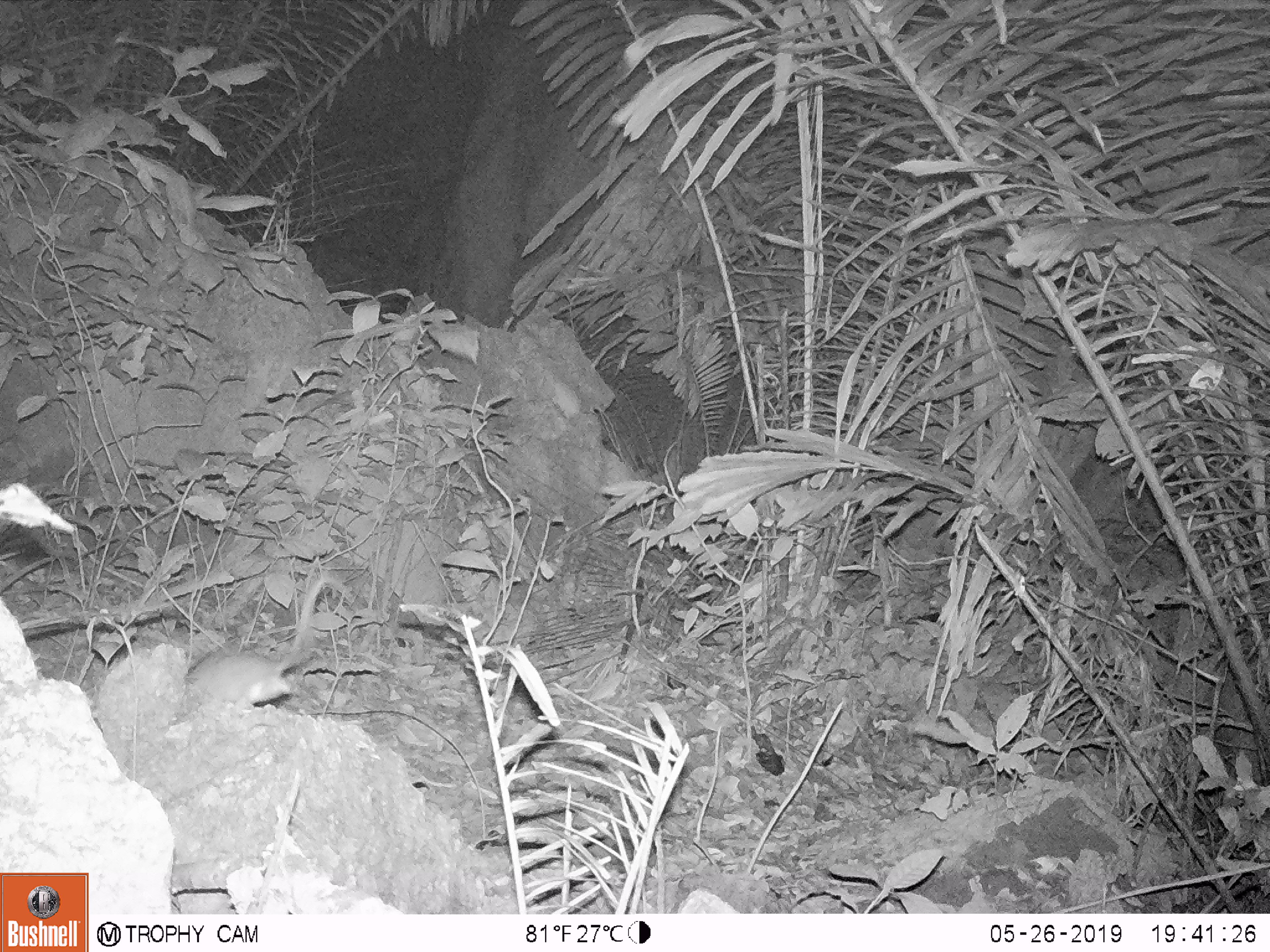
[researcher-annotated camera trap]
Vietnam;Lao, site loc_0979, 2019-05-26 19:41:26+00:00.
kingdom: Animalia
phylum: Chordata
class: Mammalia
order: Rodentia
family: Muridae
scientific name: Muridae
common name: old-world mice and rats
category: unidentified murid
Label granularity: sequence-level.